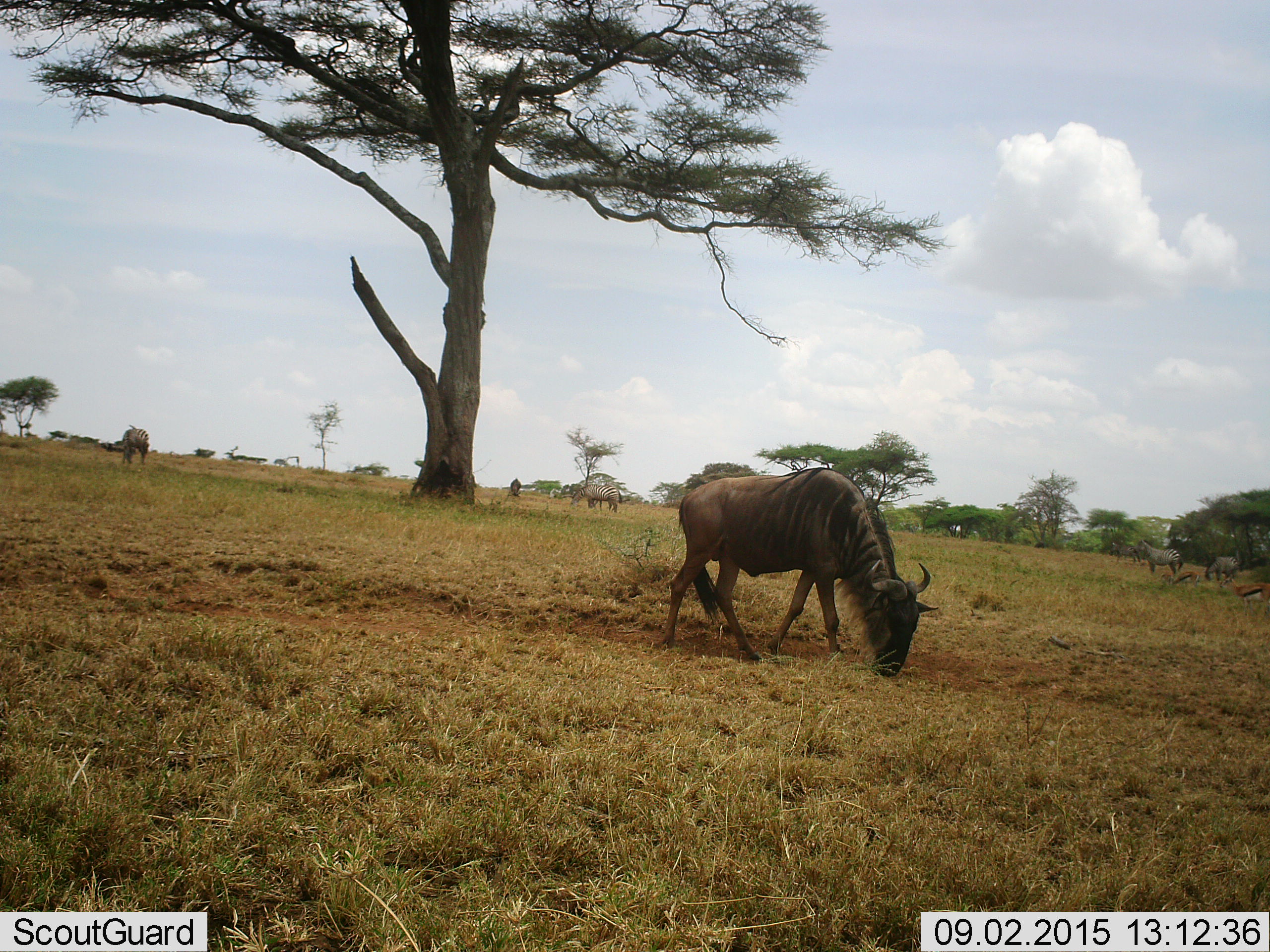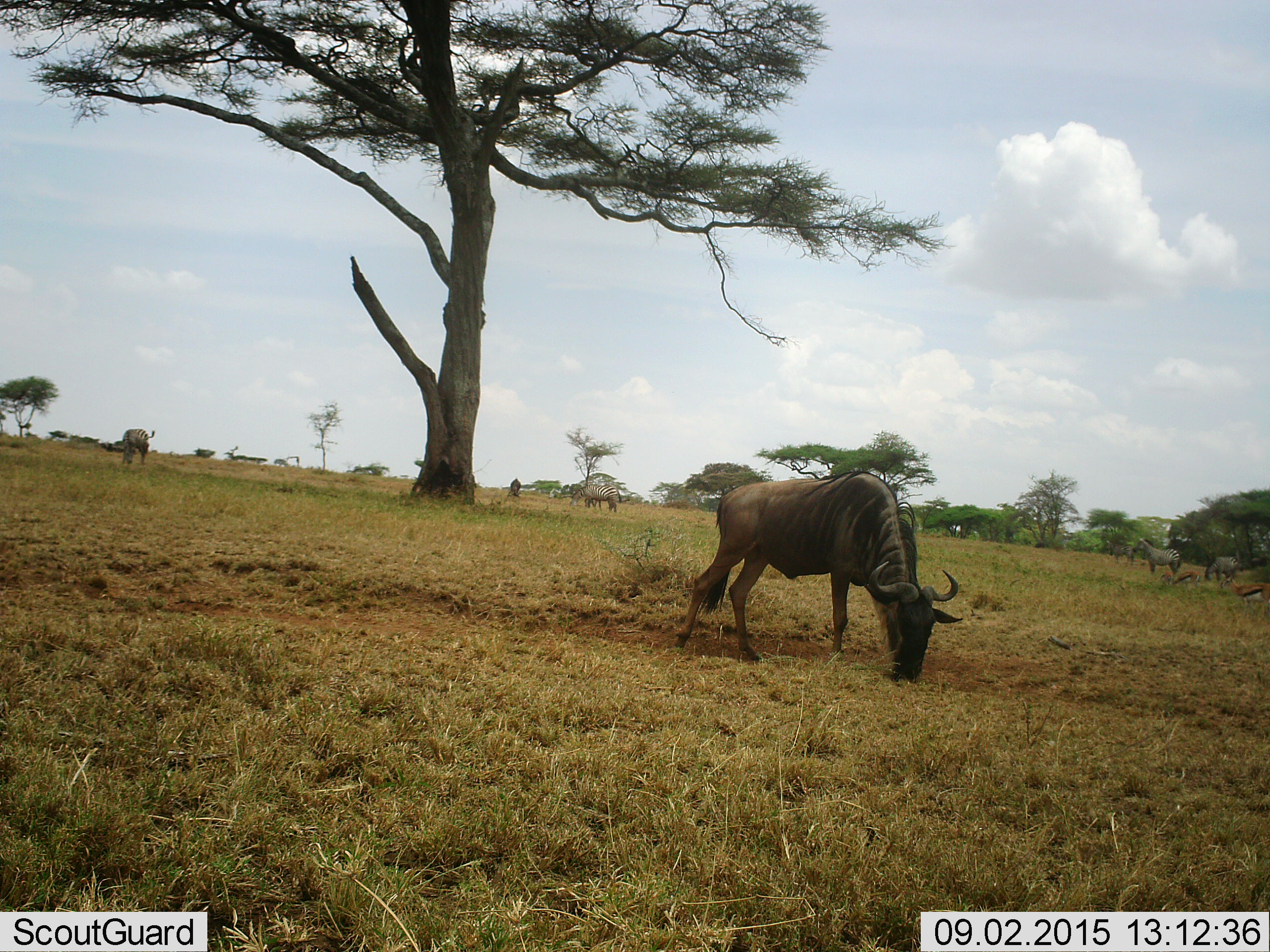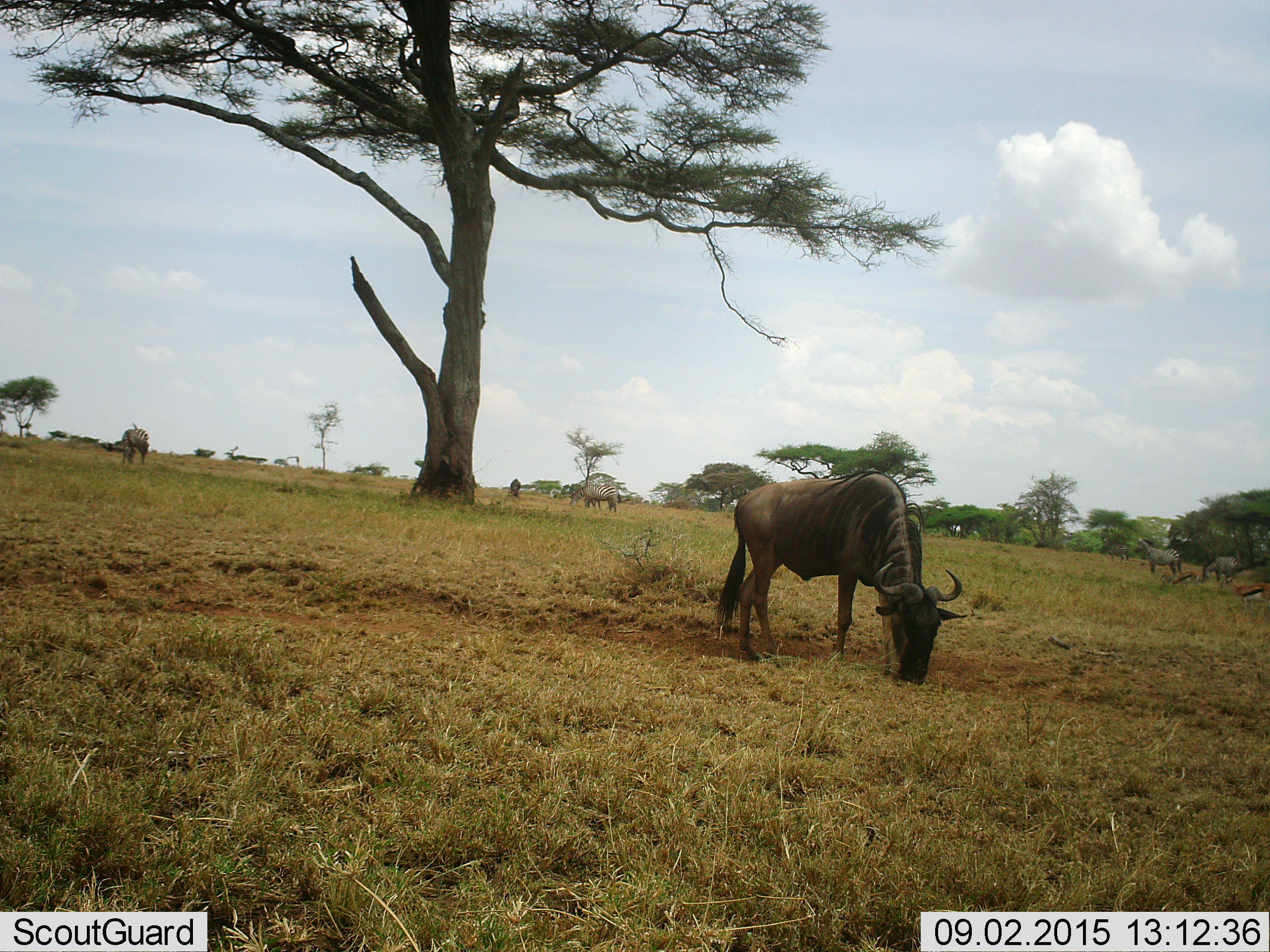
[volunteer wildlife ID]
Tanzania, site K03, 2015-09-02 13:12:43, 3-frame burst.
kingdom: Animalia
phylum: Chordata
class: Mammalia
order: Artiodactyla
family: Bovidae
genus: Eudorcas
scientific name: Eudorcas thomsonii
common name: thomson's gazelle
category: gazellethomsons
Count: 2.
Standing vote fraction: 60%.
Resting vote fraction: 20%.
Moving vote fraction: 20%.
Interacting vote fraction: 0%.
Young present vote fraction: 0%.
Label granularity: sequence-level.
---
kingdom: Animalia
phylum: Chordata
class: Mammalia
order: Artiodactyla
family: Bovidae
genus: Connochaetes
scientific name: Connochaetes taurinus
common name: blue wildebeest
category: wildebeest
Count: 2.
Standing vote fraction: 12%.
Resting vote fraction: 12%.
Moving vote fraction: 0%.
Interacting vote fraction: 0%.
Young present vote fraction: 0%.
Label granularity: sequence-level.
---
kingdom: Animalia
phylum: Chordata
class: Mammalia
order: Perissodactyla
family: Equidae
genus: Equus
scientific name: Equus quagga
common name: plains zebra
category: zebra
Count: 5.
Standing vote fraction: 88%.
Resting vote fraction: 0%.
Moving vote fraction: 38%.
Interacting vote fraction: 0%.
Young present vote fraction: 25%.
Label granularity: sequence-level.